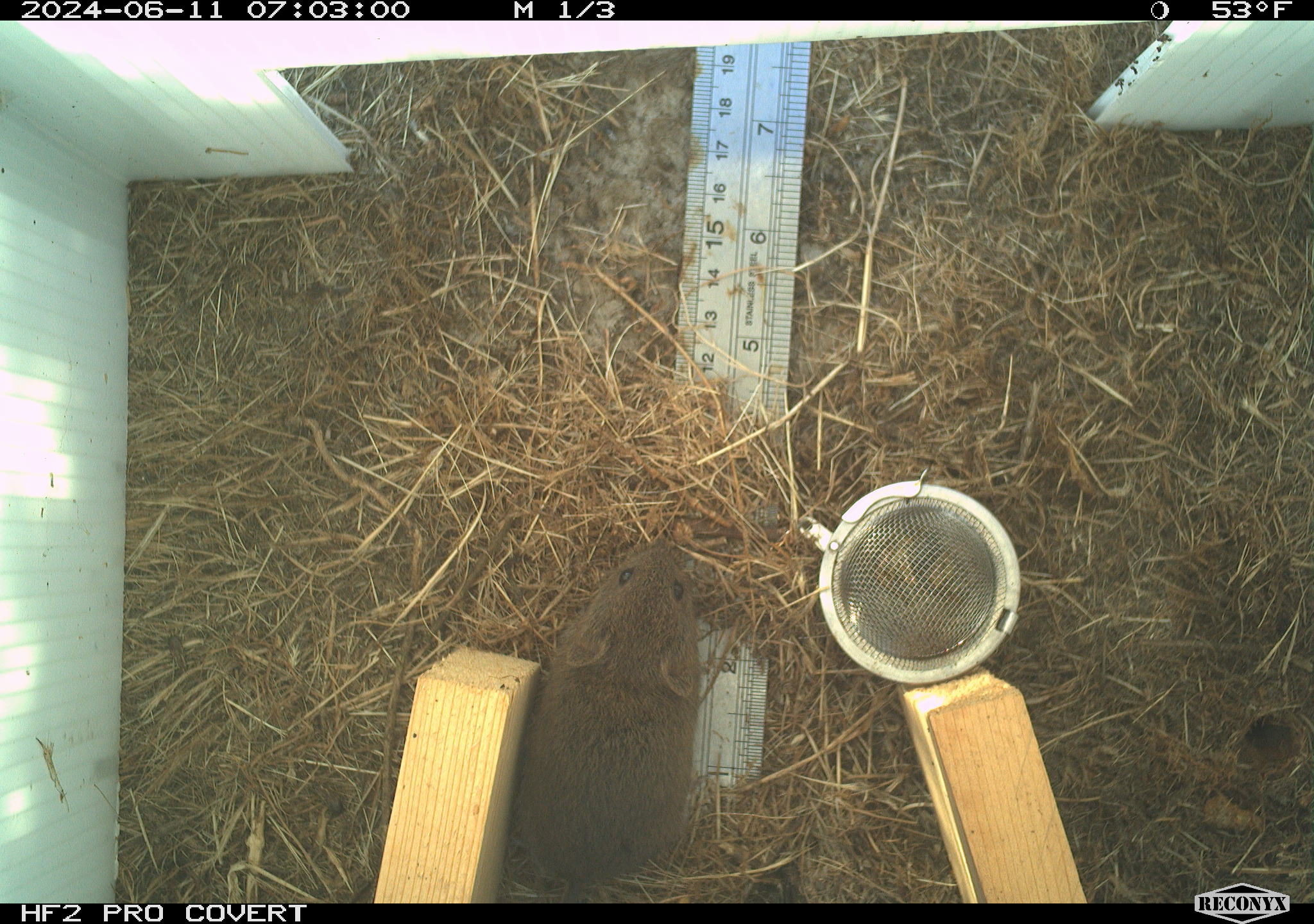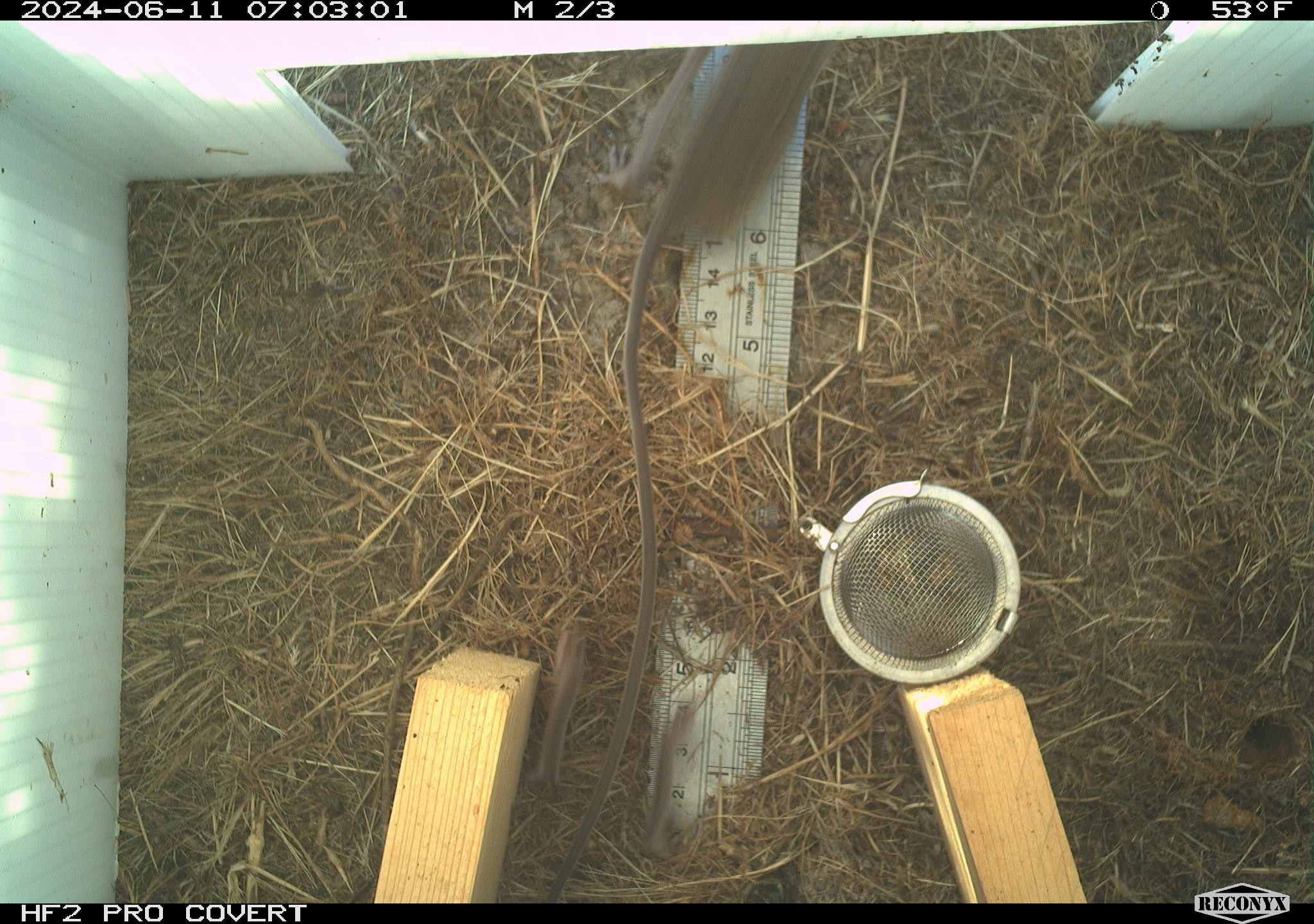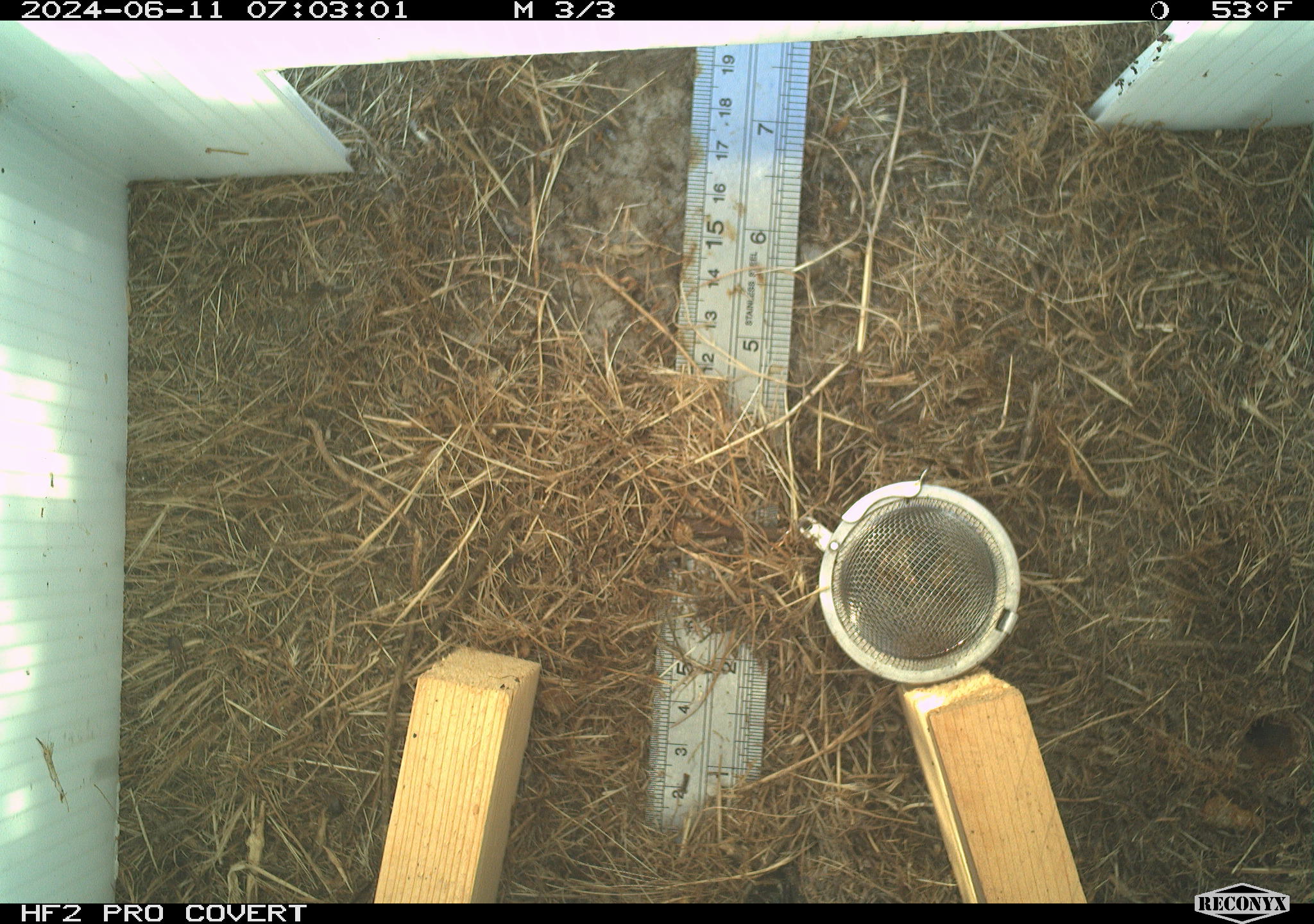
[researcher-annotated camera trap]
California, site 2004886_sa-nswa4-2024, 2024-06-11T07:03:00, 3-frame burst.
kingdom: Animalia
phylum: Chordata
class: Mammalia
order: Rodentia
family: Cricetidae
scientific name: Arvicolinae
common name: voles, lemmings, and muskrats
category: arvicolinae subfamily